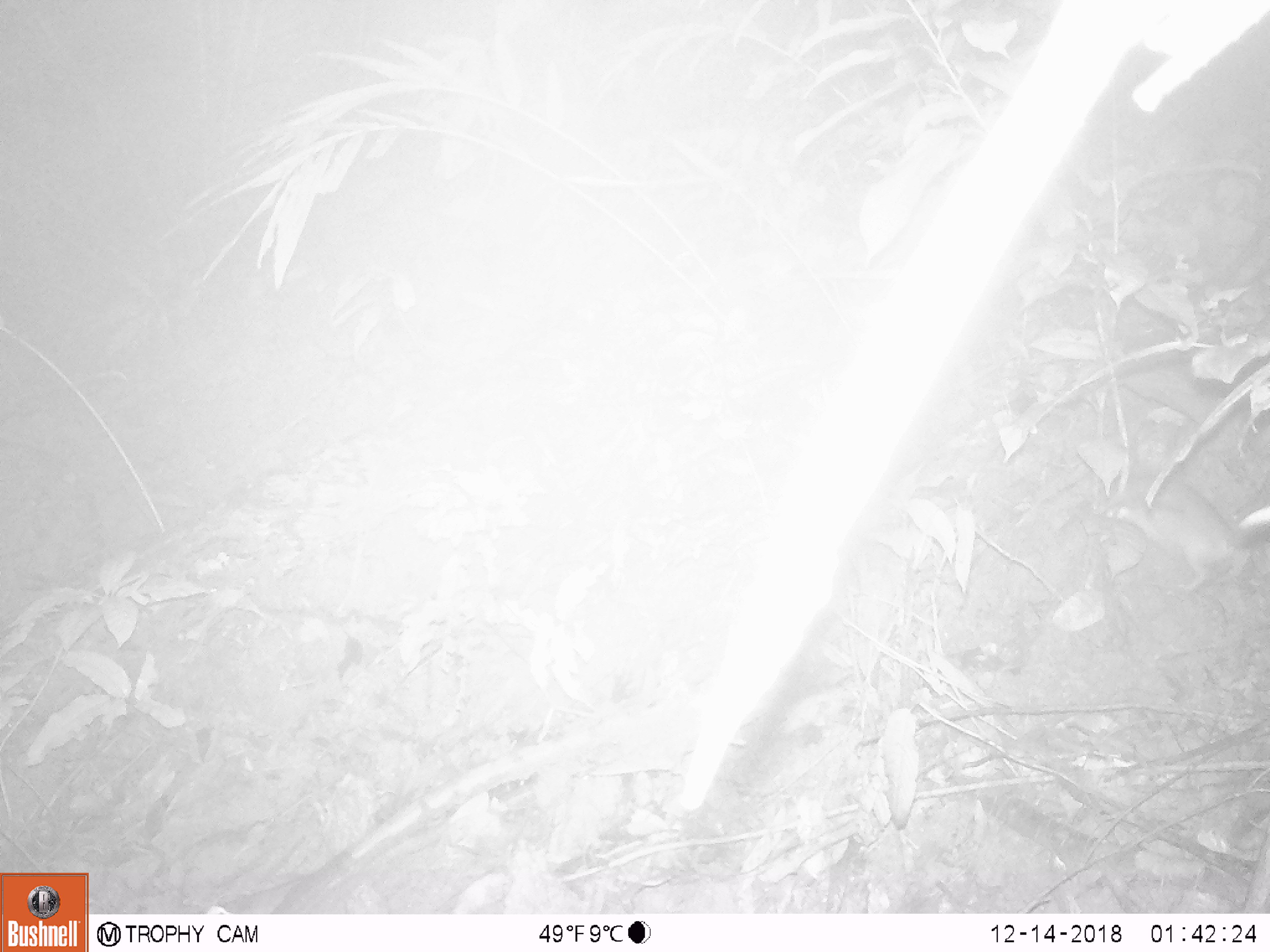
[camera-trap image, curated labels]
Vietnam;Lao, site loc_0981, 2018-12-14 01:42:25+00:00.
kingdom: Animalia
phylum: Chordata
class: Mammalia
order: Rodentia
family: Muridae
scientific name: Muridae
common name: old-world mice and rats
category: unidentified murid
Unidentified murid (old-world mice and rats) (Muridae). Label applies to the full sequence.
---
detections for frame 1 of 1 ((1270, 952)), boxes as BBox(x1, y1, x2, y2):
unidentified murid: BBox(1088, 471, 1270, 596)